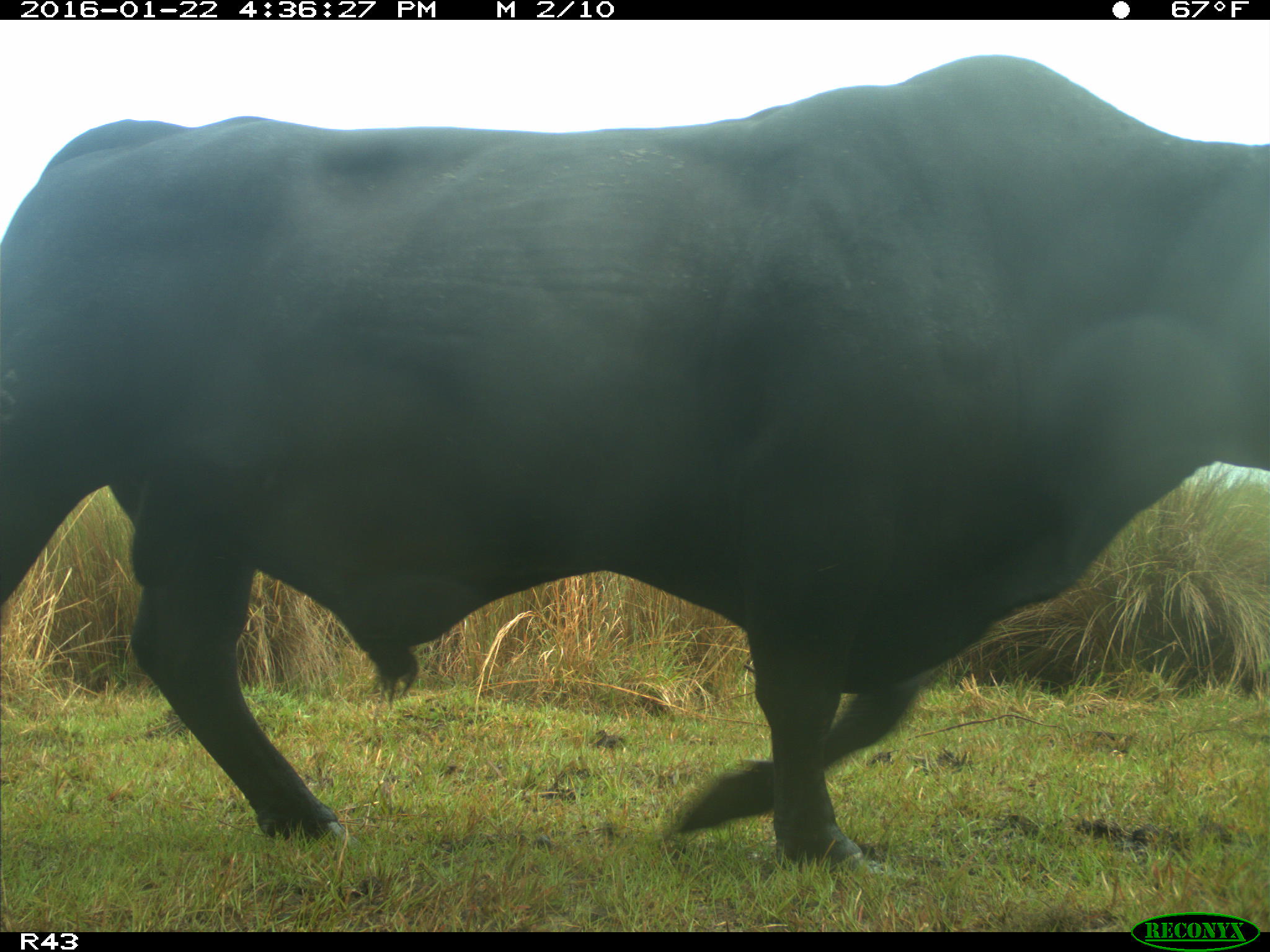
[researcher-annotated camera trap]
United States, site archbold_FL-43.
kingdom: Animalia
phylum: Chordata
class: Mammalia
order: Artiodactyla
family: Bovidae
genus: Bos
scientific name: Bos taurus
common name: domestic cow